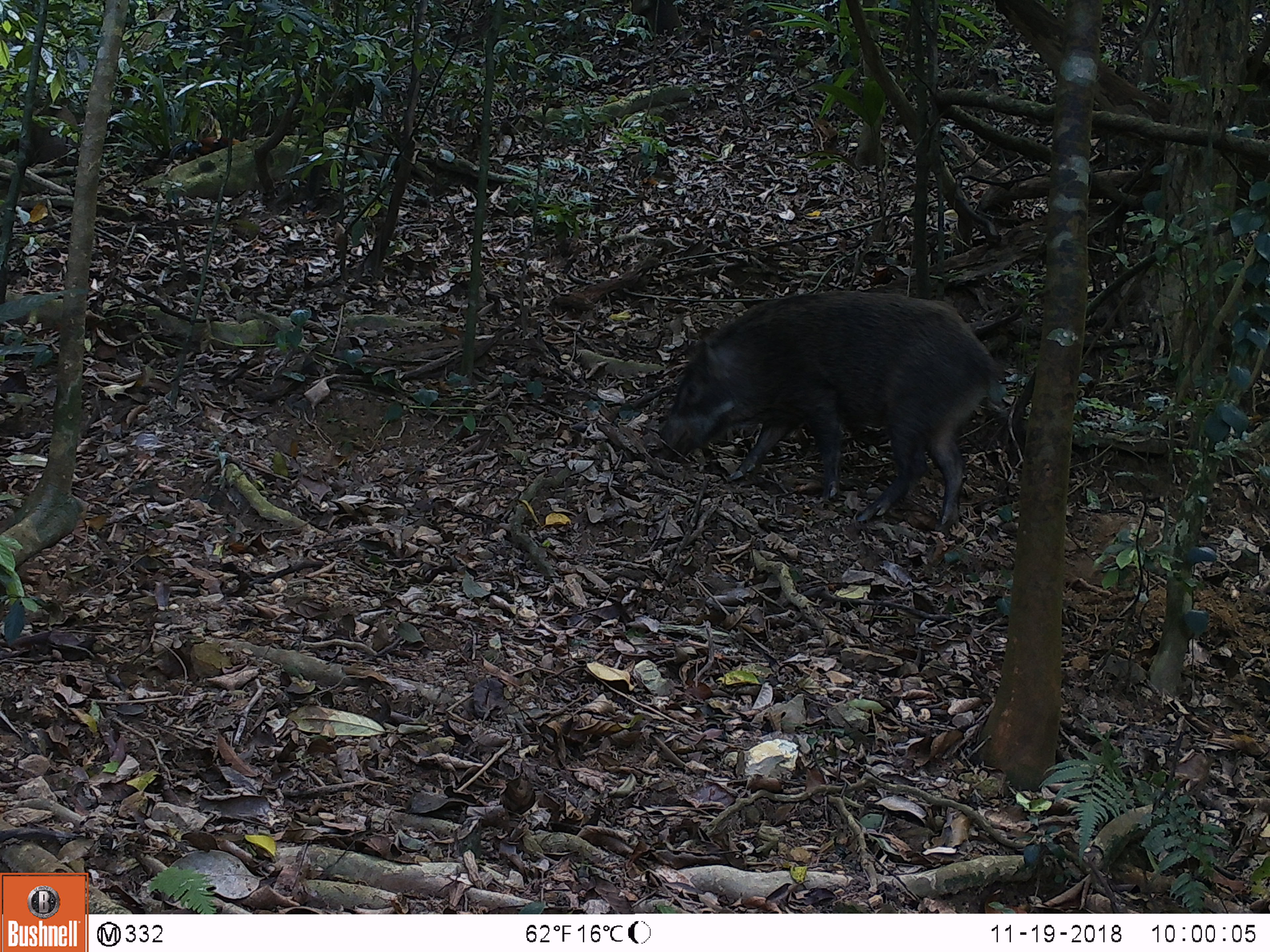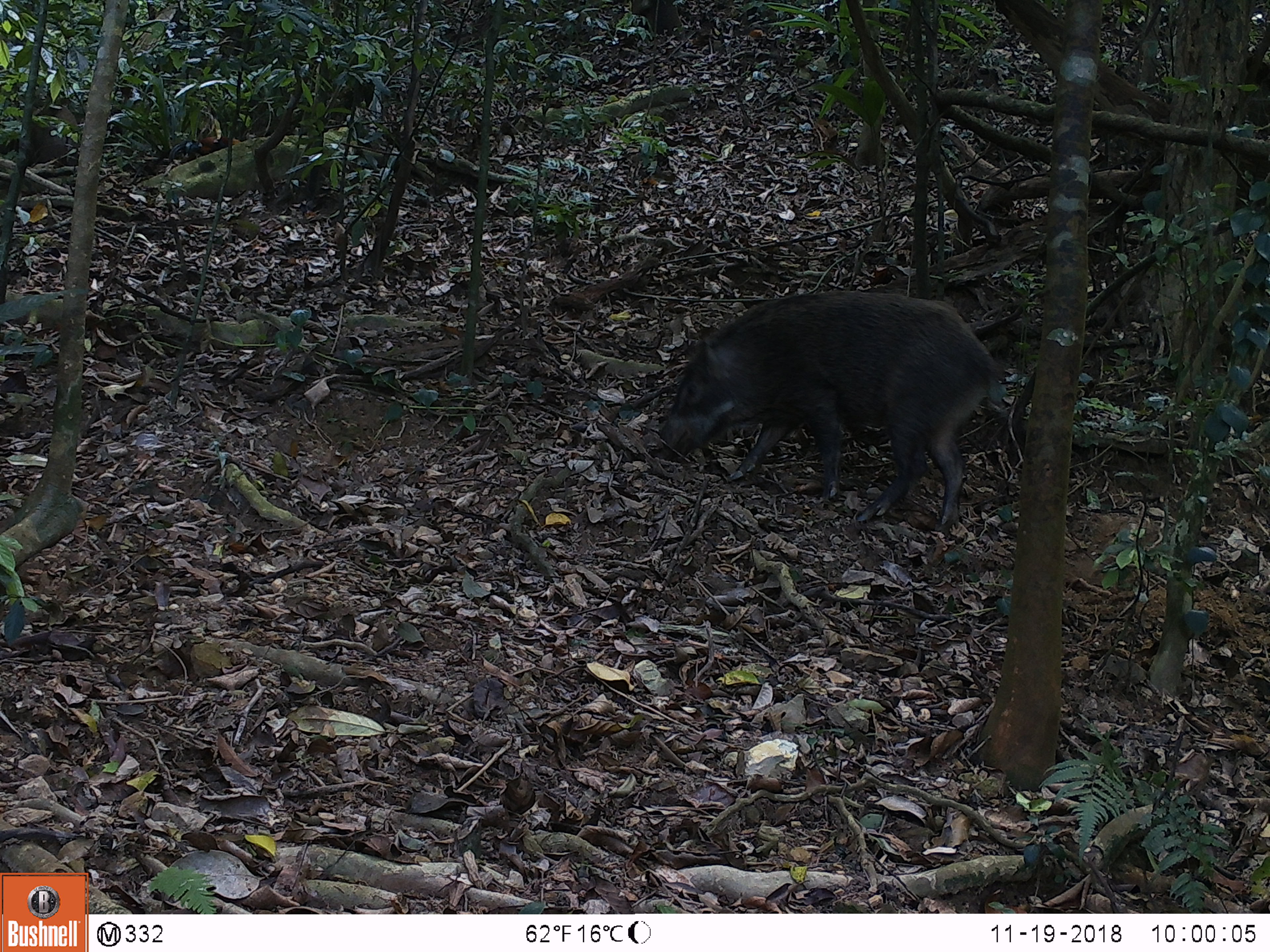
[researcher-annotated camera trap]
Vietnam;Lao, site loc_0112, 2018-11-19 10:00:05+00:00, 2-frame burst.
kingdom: Animalia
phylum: Chordata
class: Aves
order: Galliformes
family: Phasianidae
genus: Gallus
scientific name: Gallus gallus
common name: red junglefowl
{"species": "red junglefowl (Gallus gallus)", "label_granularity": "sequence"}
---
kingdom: Animalia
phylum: Chordata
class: Mammalia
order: Artiodactyla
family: Suidae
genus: Sus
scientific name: Sus scrofa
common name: eurasian wild pig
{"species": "eurasian wild pig (Sus scrofa)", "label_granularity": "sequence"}